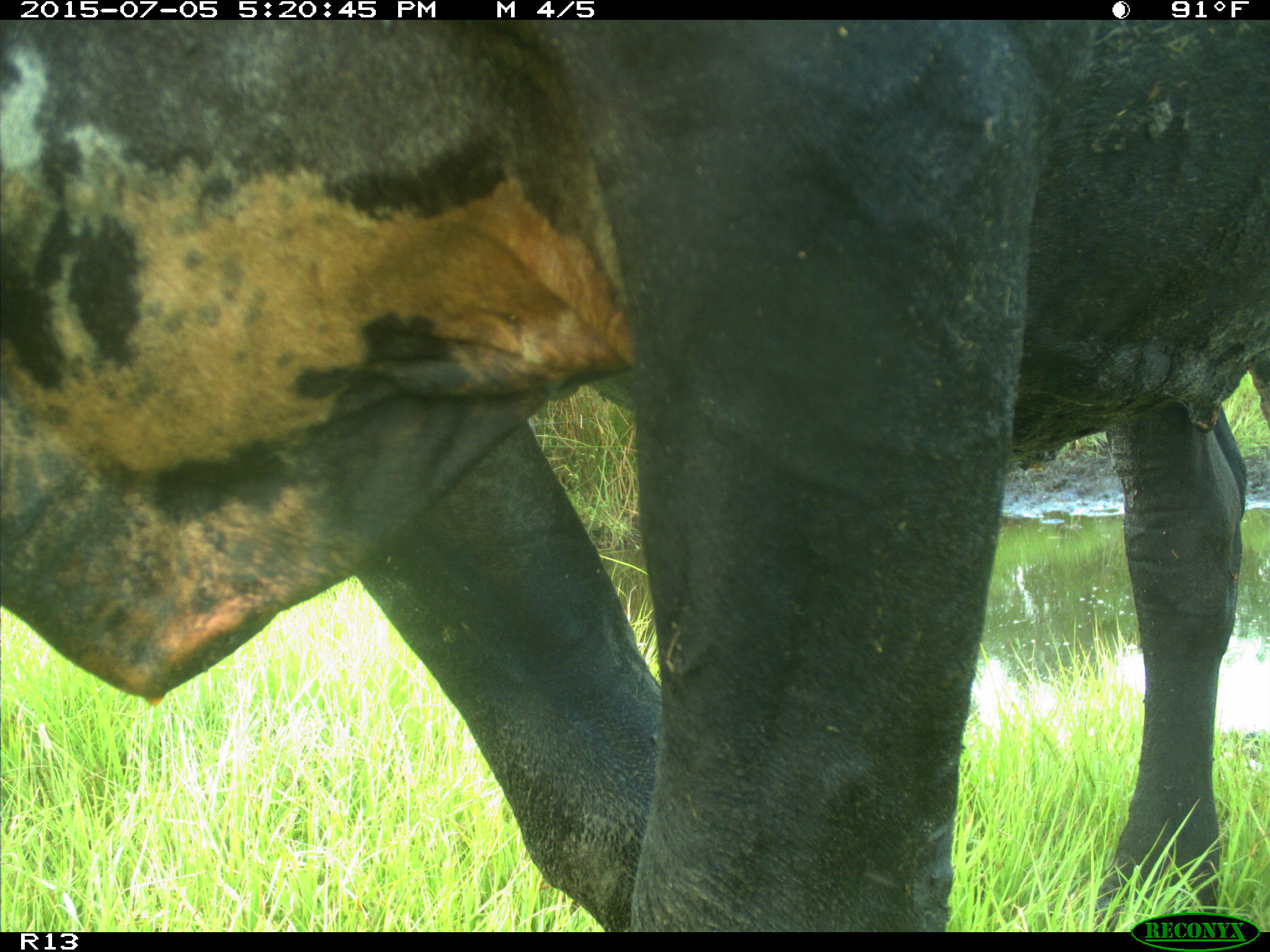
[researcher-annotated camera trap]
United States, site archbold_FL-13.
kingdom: Animalia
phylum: Chordata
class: Mammalia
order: Artiodactyla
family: Bovidae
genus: Bos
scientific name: Bos taurus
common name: domestic cow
Bos taurus (domestic cow).